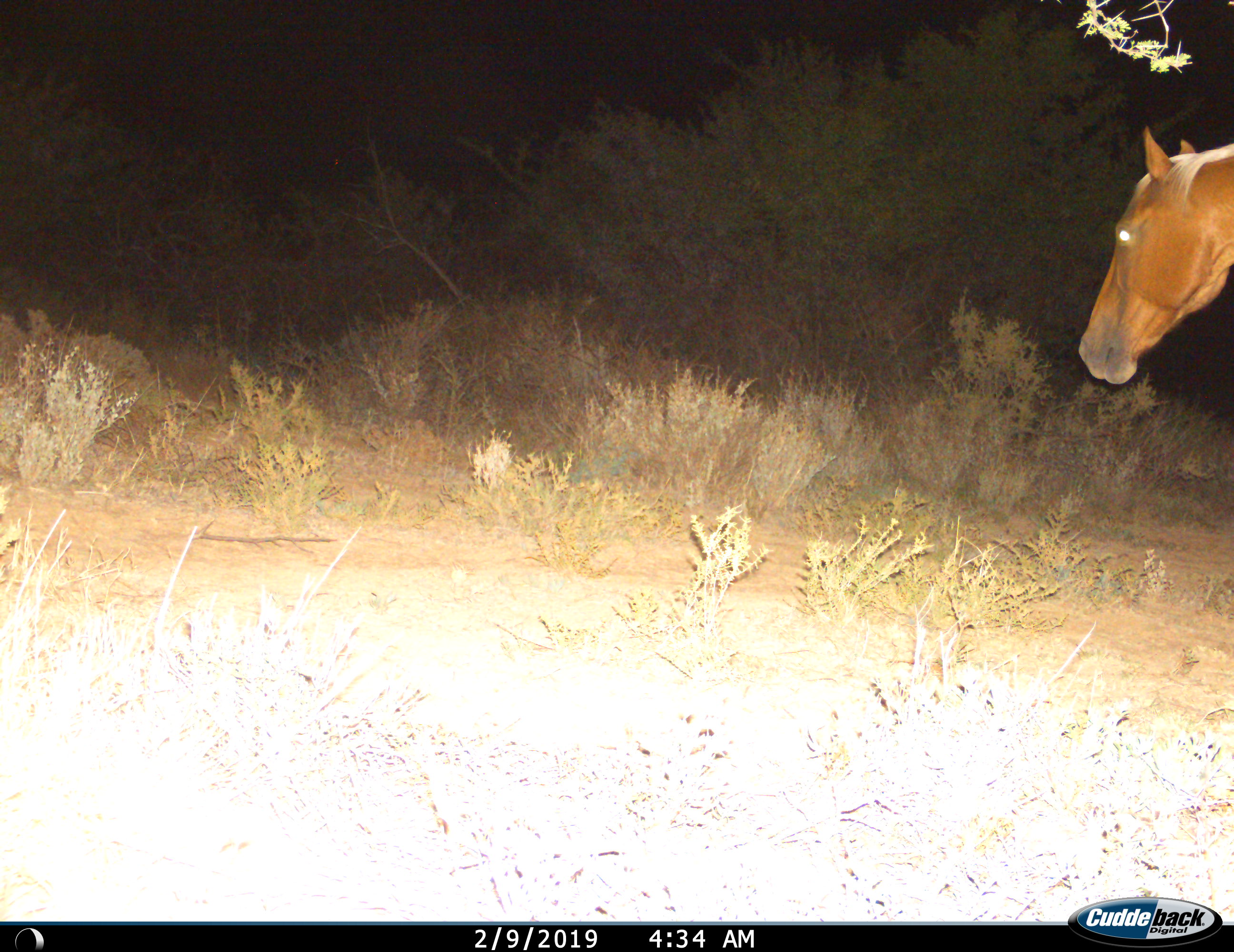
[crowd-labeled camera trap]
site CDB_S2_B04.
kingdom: Animalia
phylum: Chordata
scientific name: Vertebrata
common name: domestic animal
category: domesticanimal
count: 1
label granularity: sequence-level